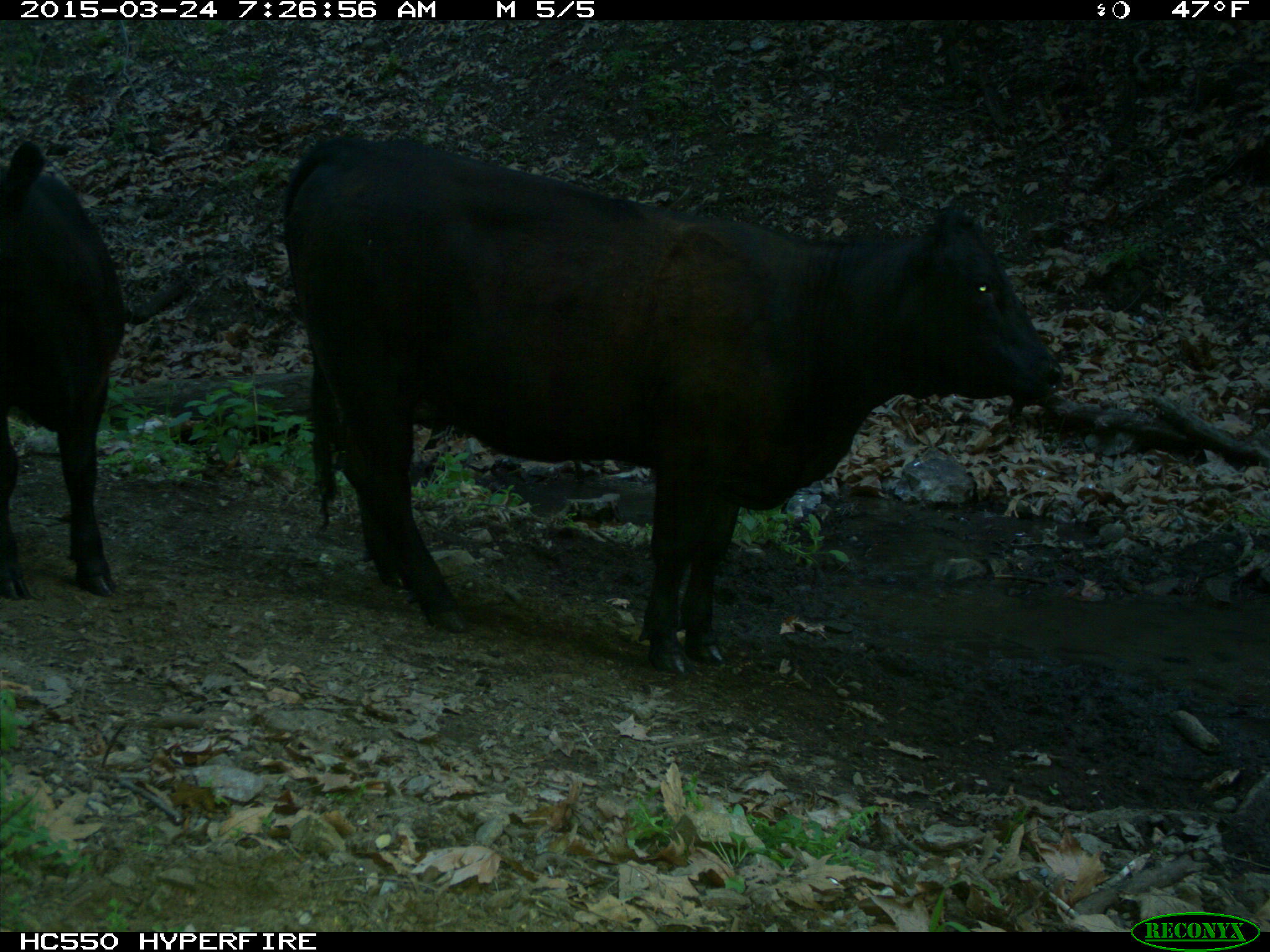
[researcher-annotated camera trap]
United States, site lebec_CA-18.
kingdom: Animalia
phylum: Chordata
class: Mammalia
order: Artiodactyla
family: Bovidae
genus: Bos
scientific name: Bos taurus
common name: domestic cow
Bos taurus (domestic cow).